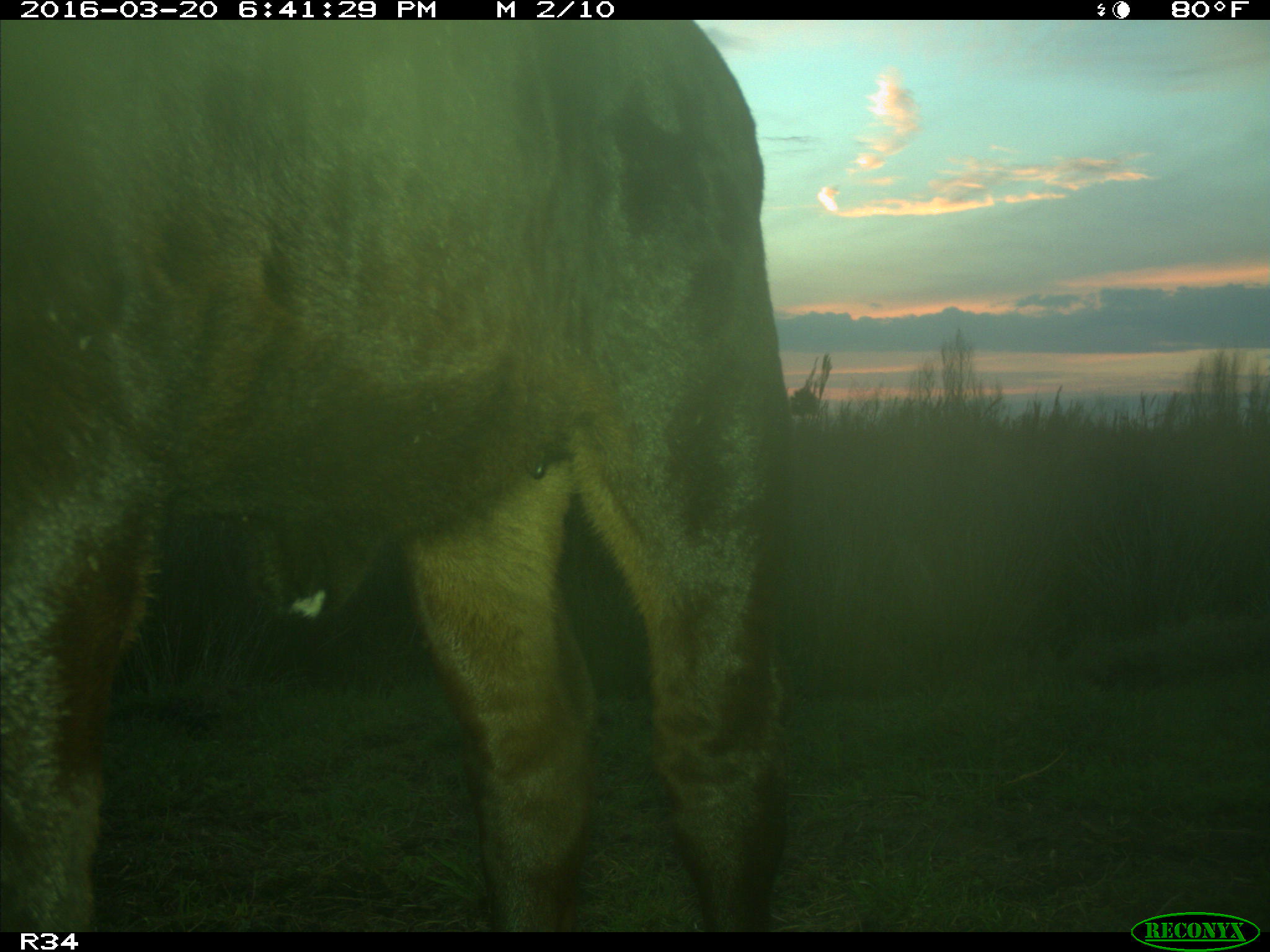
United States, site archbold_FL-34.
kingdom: Animalia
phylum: Chordata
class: Mammalia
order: Artiodactyla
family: Bovidae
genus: Bos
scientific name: Bos taurus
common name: domestic cow